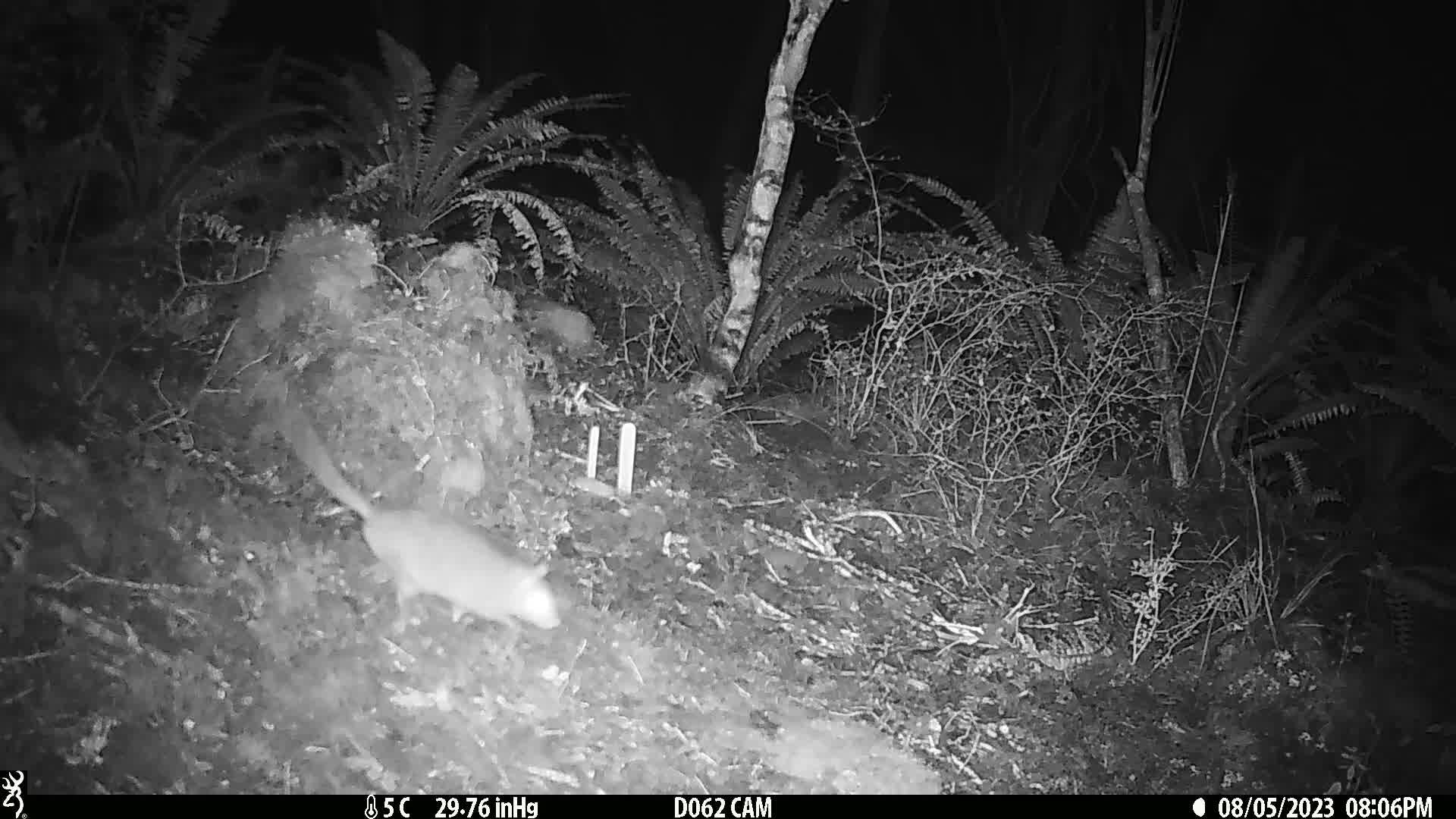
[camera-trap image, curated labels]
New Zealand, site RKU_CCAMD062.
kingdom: Animalia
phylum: Chordata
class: Mammalia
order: Rodentia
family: Muridae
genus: Rattus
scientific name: Rattus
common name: rat